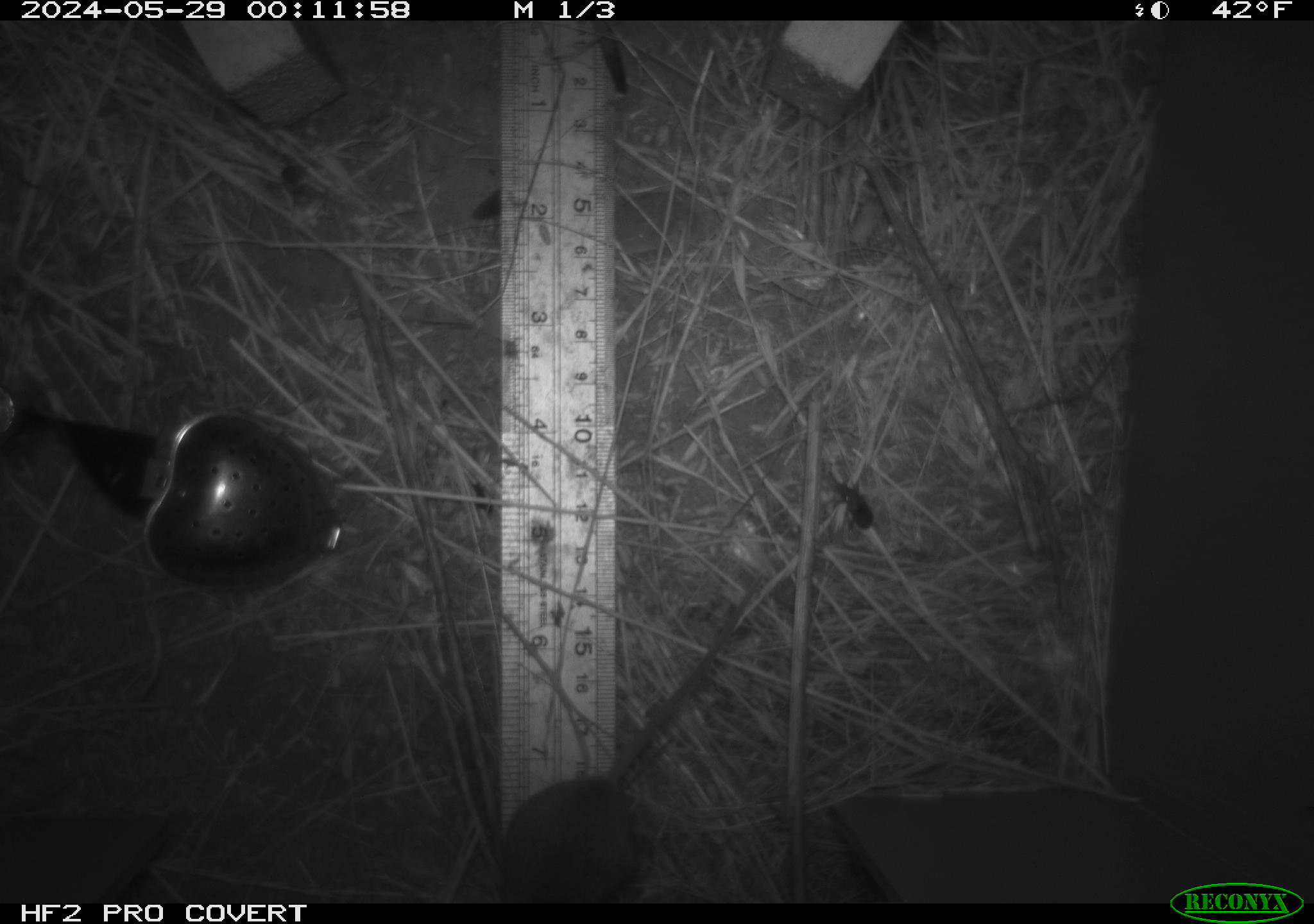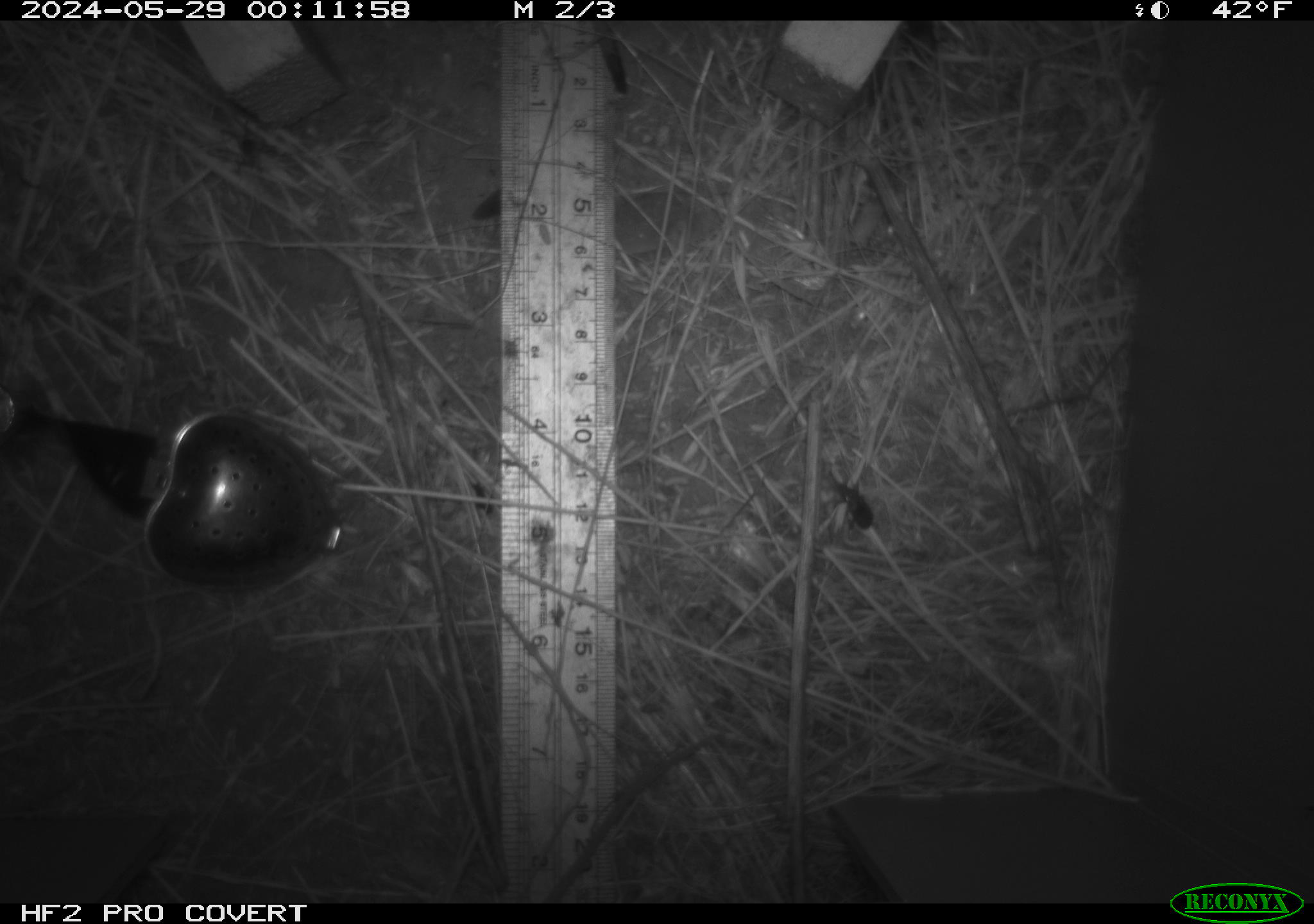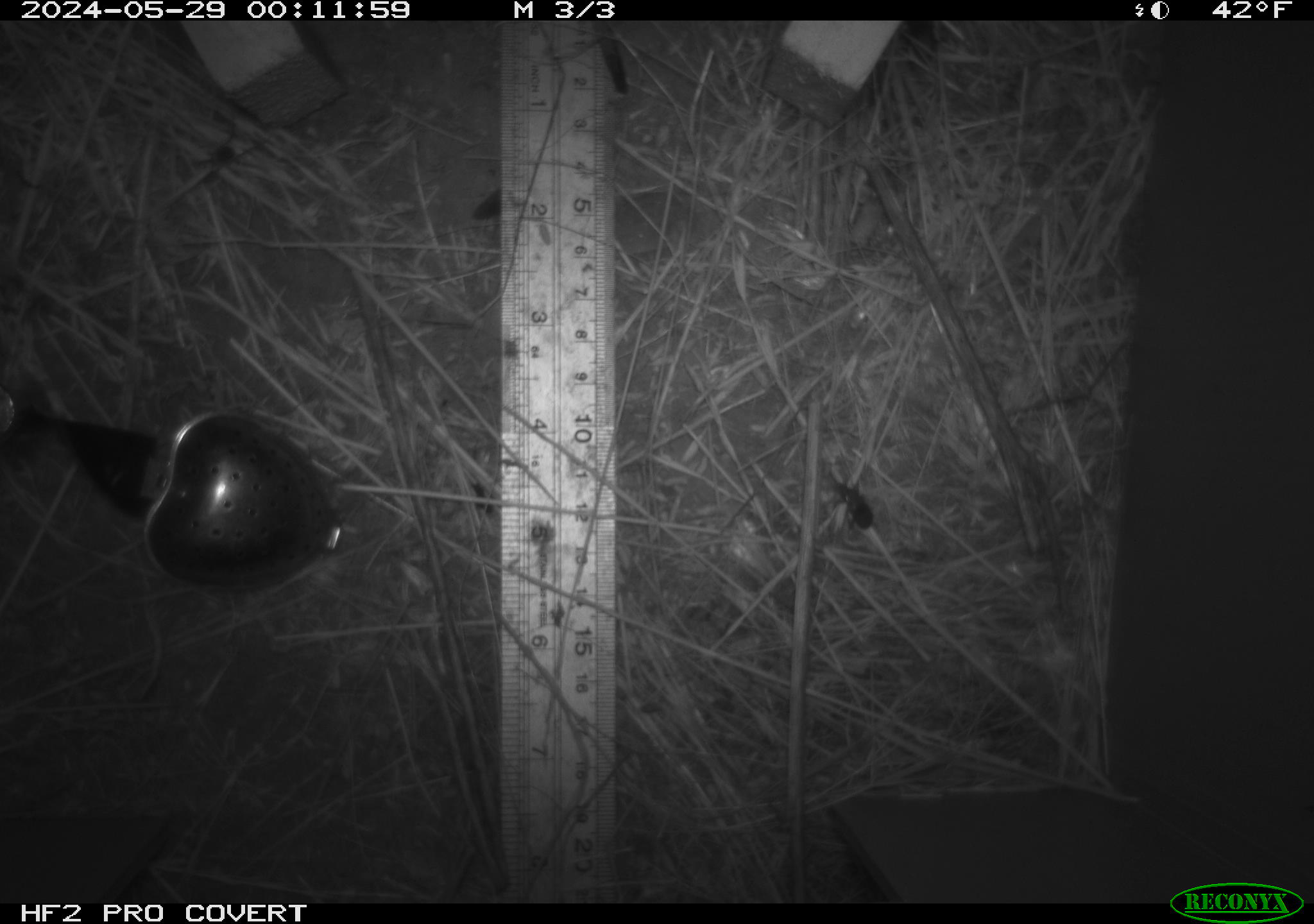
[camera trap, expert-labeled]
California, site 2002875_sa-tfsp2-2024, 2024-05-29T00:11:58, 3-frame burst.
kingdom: Animalia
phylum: Arthropoda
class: Insecta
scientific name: Insecta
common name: insect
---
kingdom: Animalia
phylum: Chordata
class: Mammalia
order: Rodentia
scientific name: Rodentia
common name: mouse species